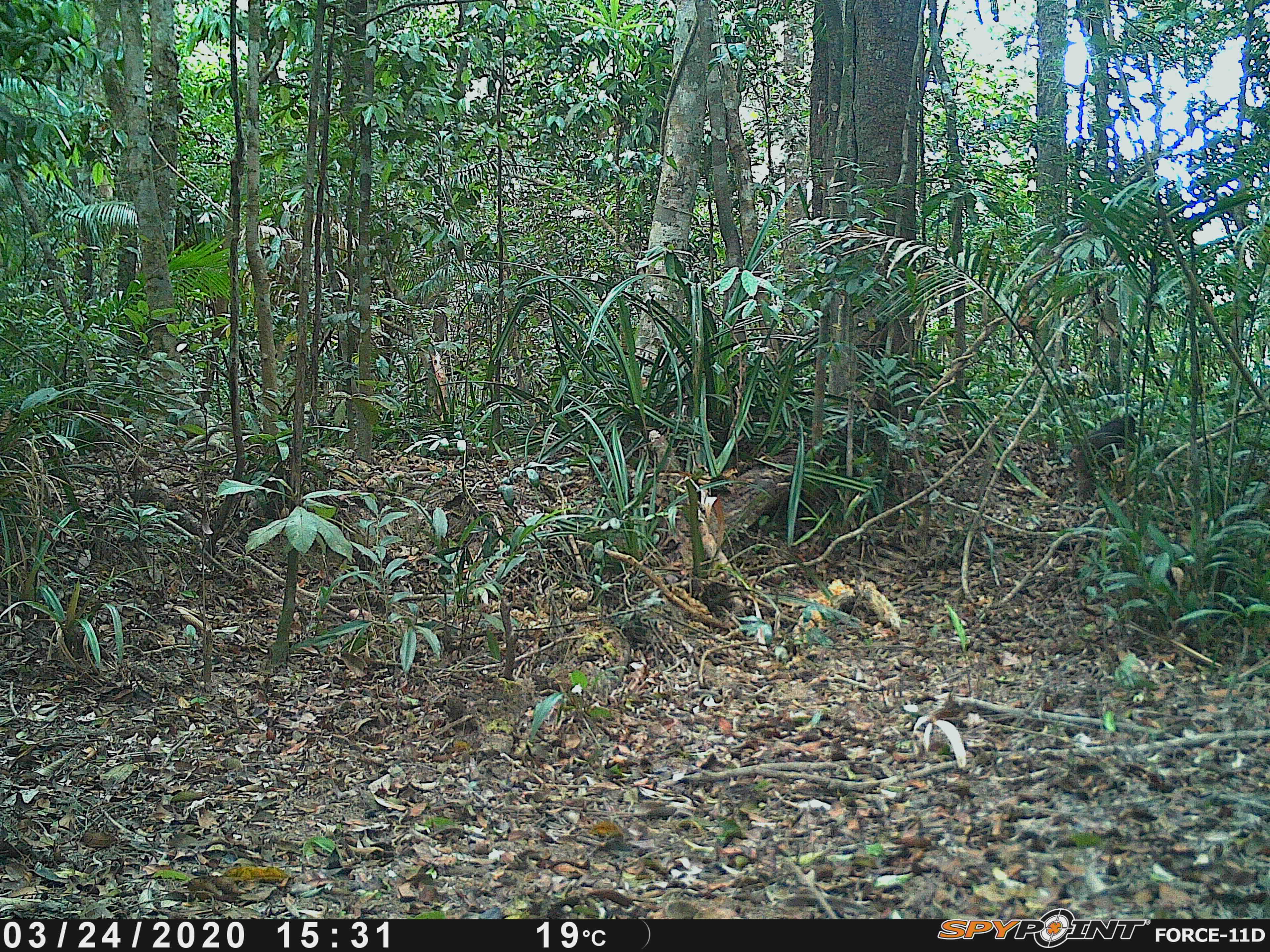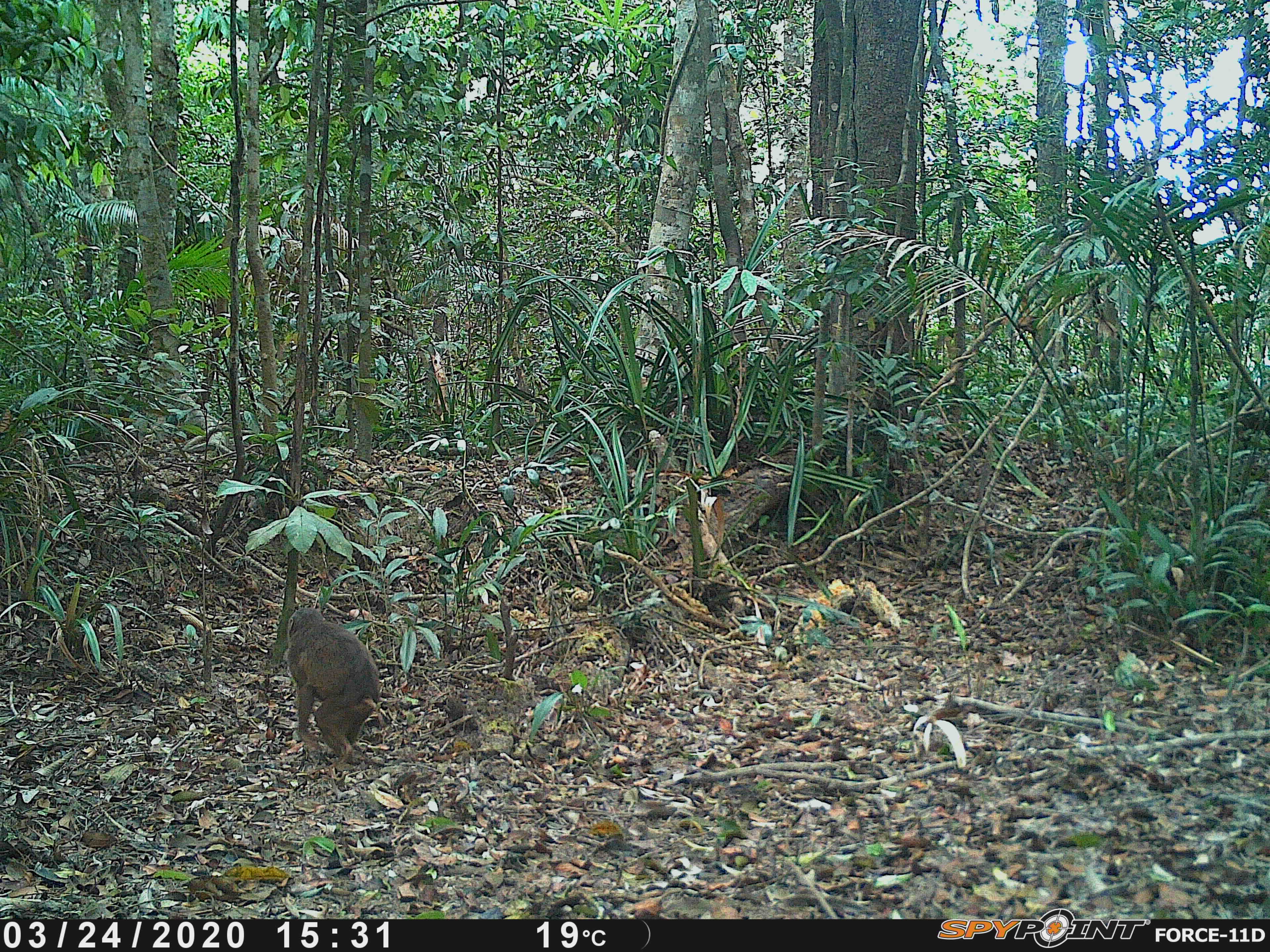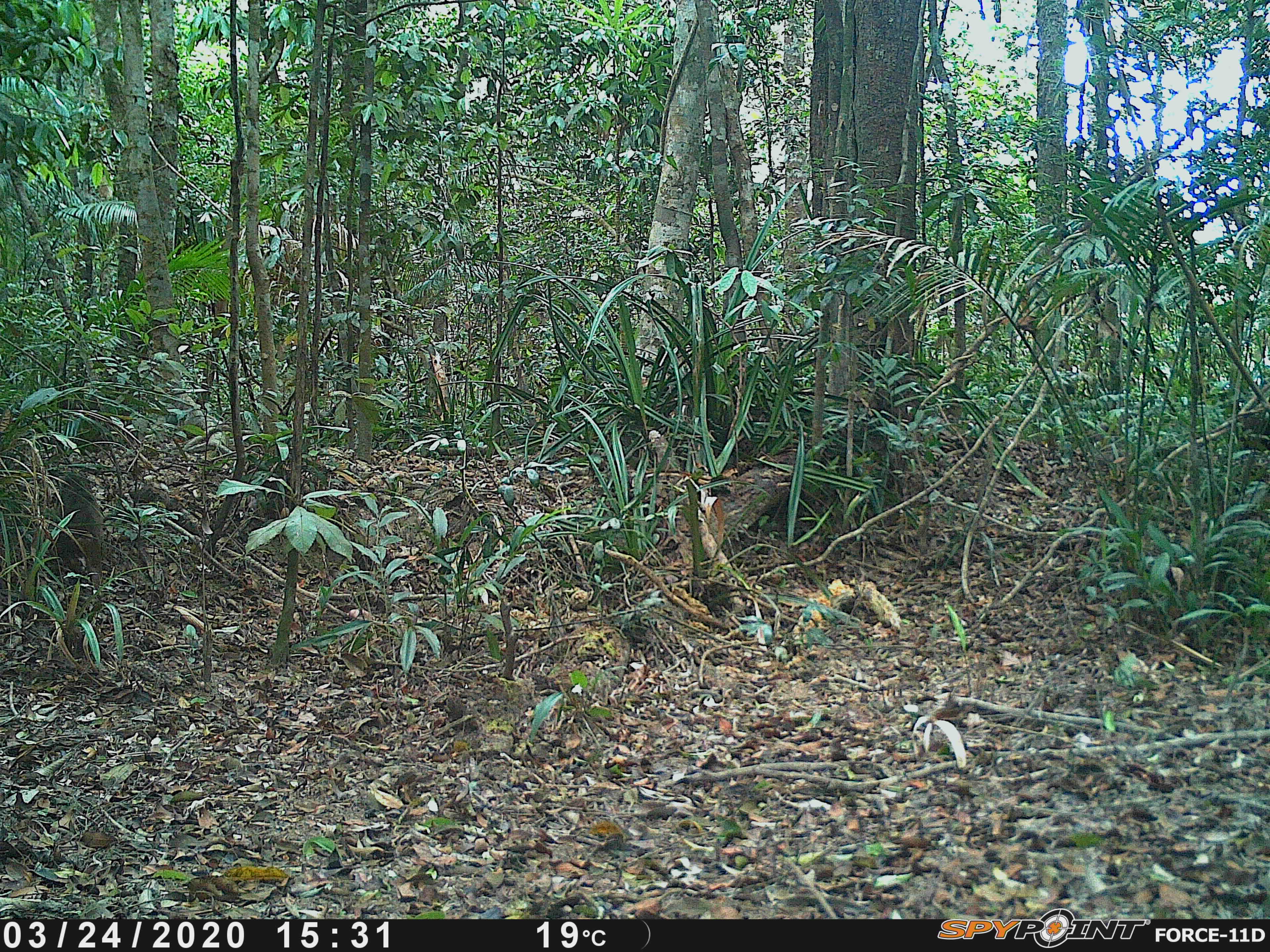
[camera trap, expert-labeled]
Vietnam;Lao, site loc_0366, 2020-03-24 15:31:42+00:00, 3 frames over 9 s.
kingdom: Animalia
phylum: Chordata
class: Mammalia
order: Primates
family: Cercopithecidae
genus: Macaca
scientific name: Macaca arctoides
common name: stump-tailed macaque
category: stump tailed macaque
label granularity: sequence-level